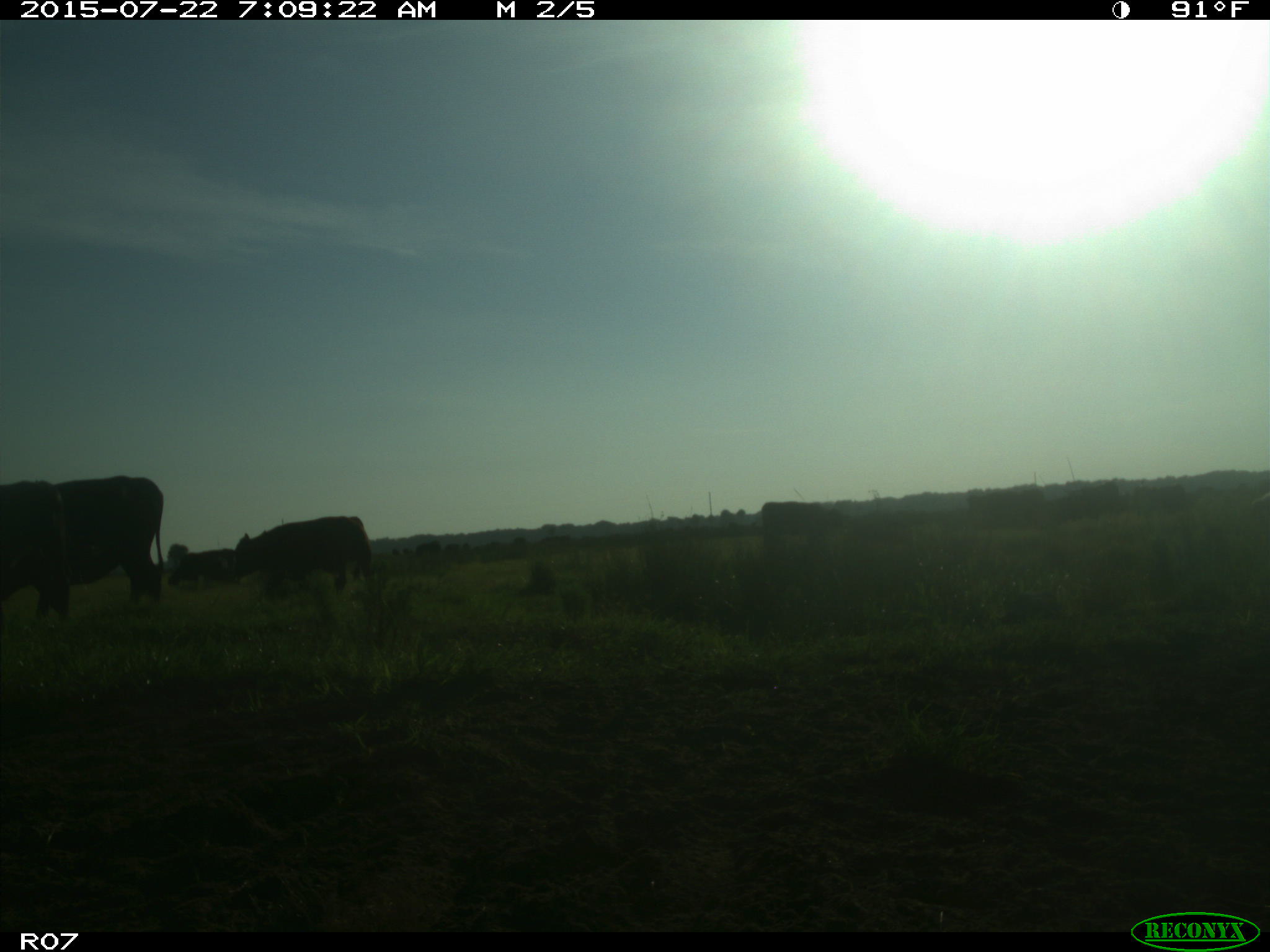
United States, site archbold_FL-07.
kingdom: Animalia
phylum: Chordata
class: Mammalia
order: Artiodactyla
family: Suidae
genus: Sus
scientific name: Sus scrofa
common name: wild boar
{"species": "Sus scrofa (wild boar)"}